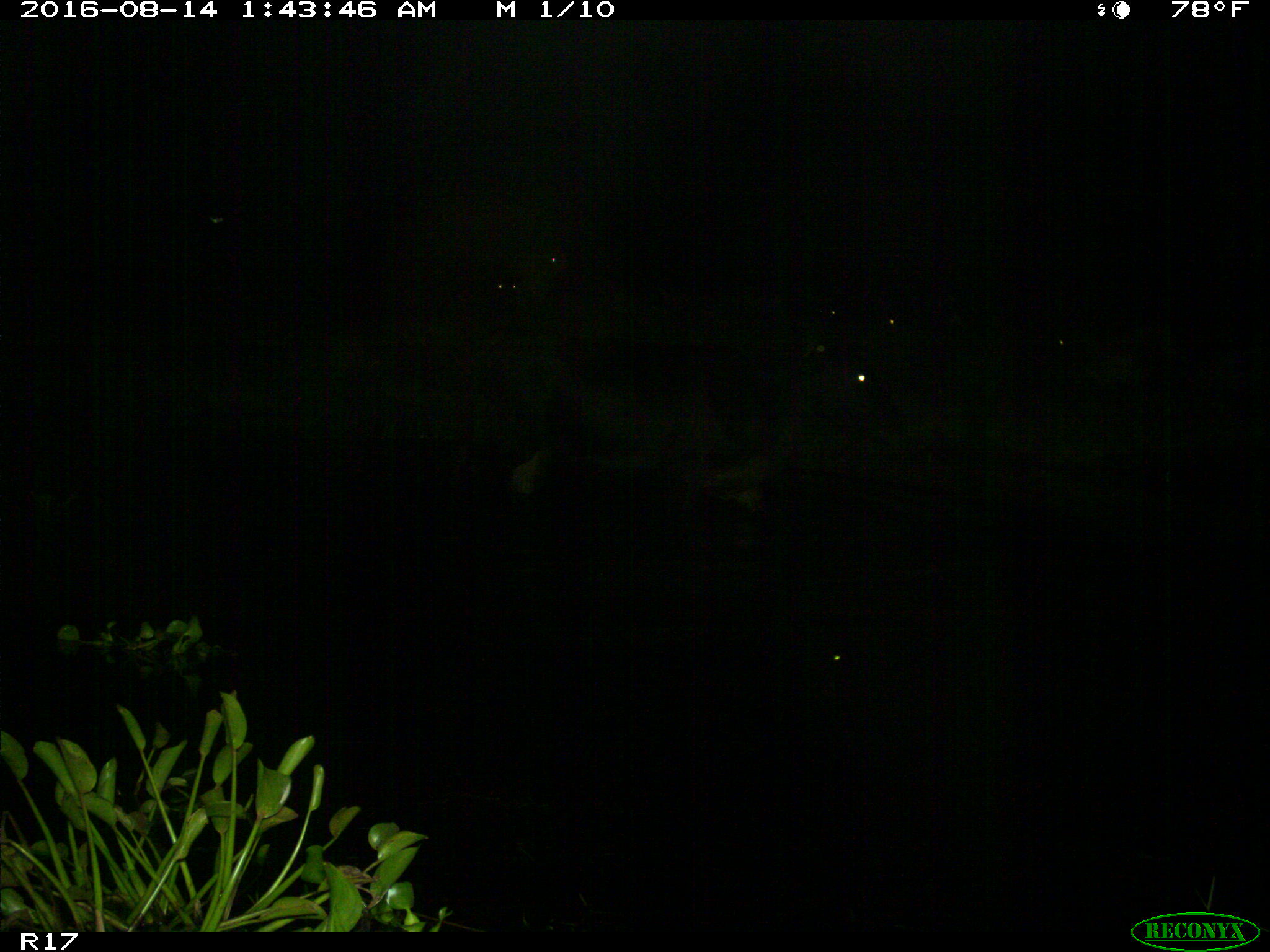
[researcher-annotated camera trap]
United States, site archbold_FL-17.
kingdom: Animalia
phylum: Chordata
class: Mammalia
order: Artiodactyla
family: Bovidae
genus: Bos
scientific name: Bos taurus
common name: domestic cow